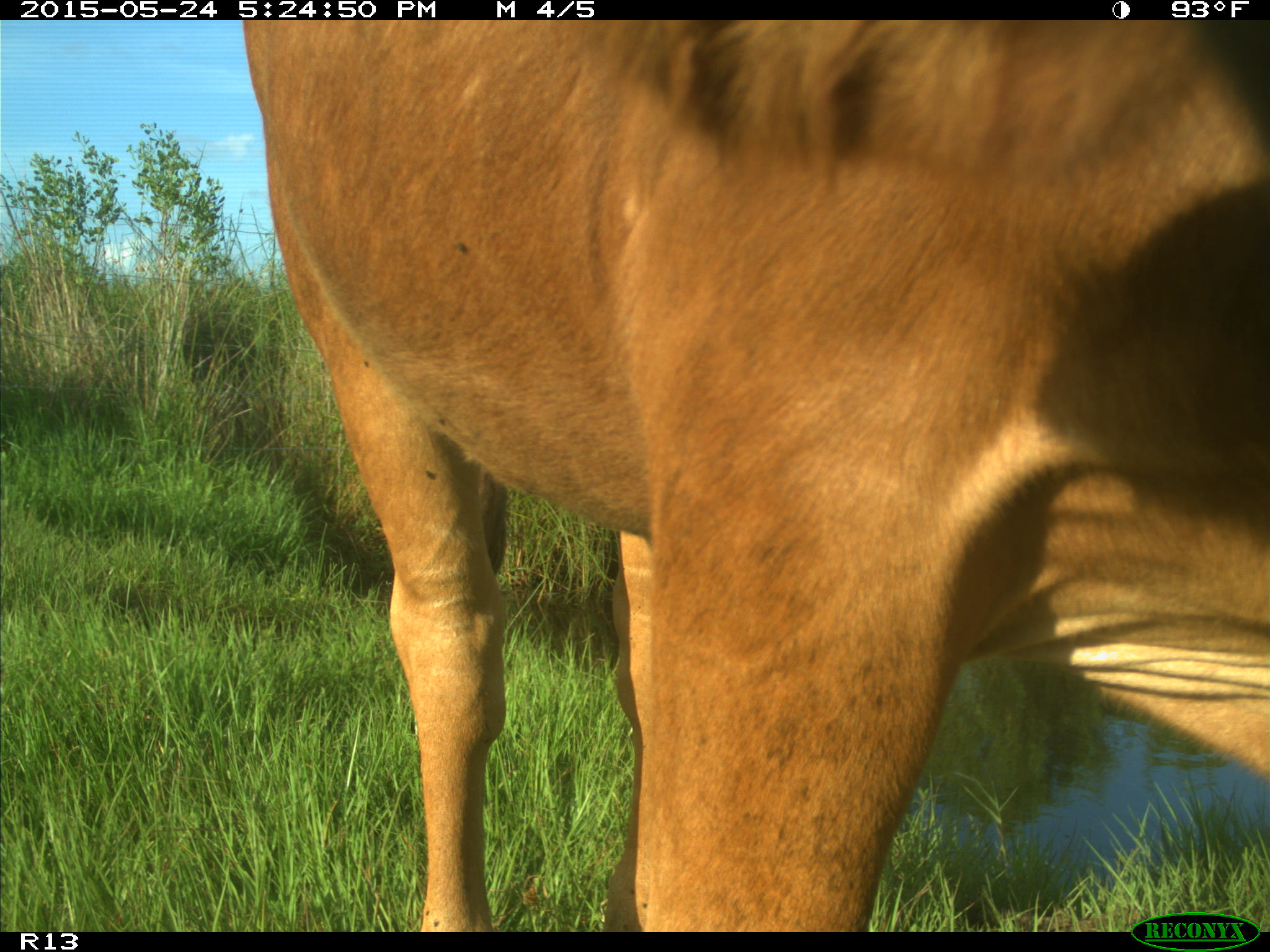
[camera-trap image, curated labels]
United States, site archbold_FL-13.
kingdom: Animalia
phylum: Chordata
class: Mammalia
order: Artiodactyla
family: Bovidae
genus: Bos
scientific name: Bos taurus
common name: domestic cow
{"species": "Bos taurus (domestic cow)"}